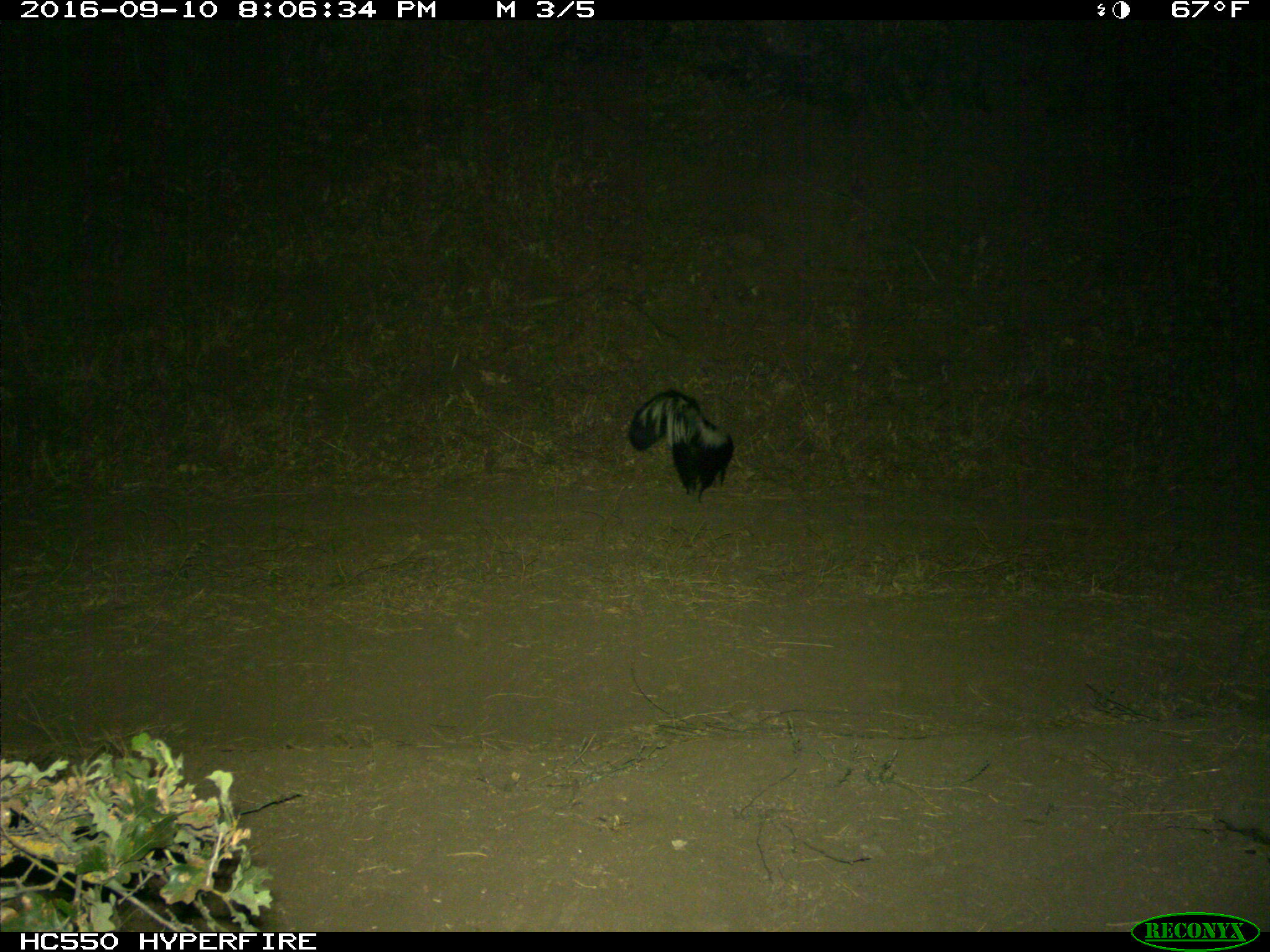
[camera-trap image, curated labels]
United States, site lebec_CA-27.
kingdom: Animalia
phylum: Chordata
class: Mammalia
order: Carnivora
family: Mephitidae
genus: Mephitis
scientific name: Mephitis mephitis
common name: striped skunk